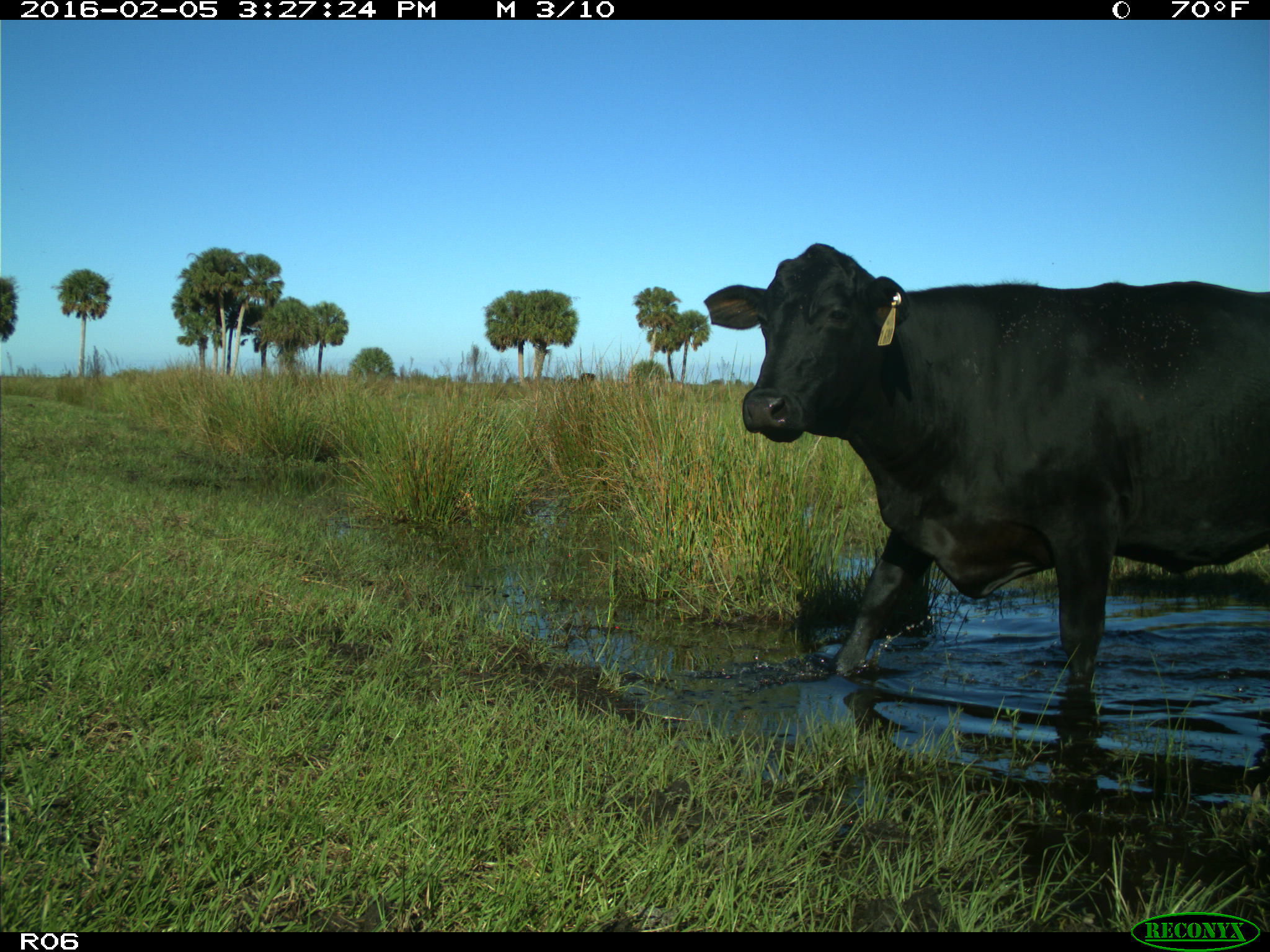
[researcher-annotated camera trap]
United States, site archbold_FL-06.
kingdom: Animalia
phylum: Chordata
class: Mammalia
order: Artiodactyla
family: Bovidae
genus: Bos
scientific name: Bos taurus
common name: domestic cow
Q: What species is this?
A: Bos taurus (domestic cow).